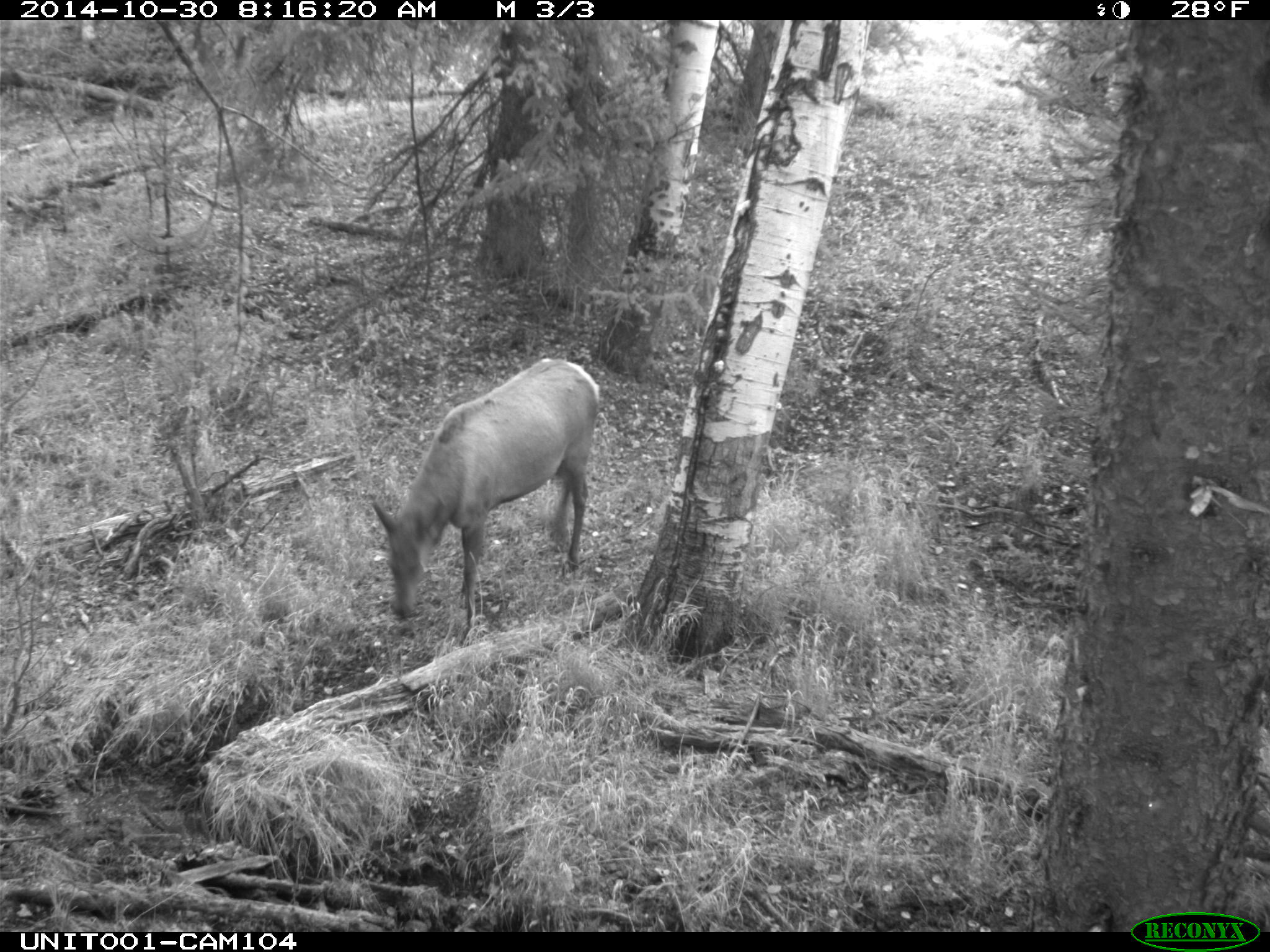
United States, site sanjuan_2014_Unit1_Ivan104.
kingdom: Animalia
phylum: Chordata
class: Mammalia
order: Artiodactyla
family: Cervidae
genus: Cervus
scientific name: Cervus elaphus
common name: red deer